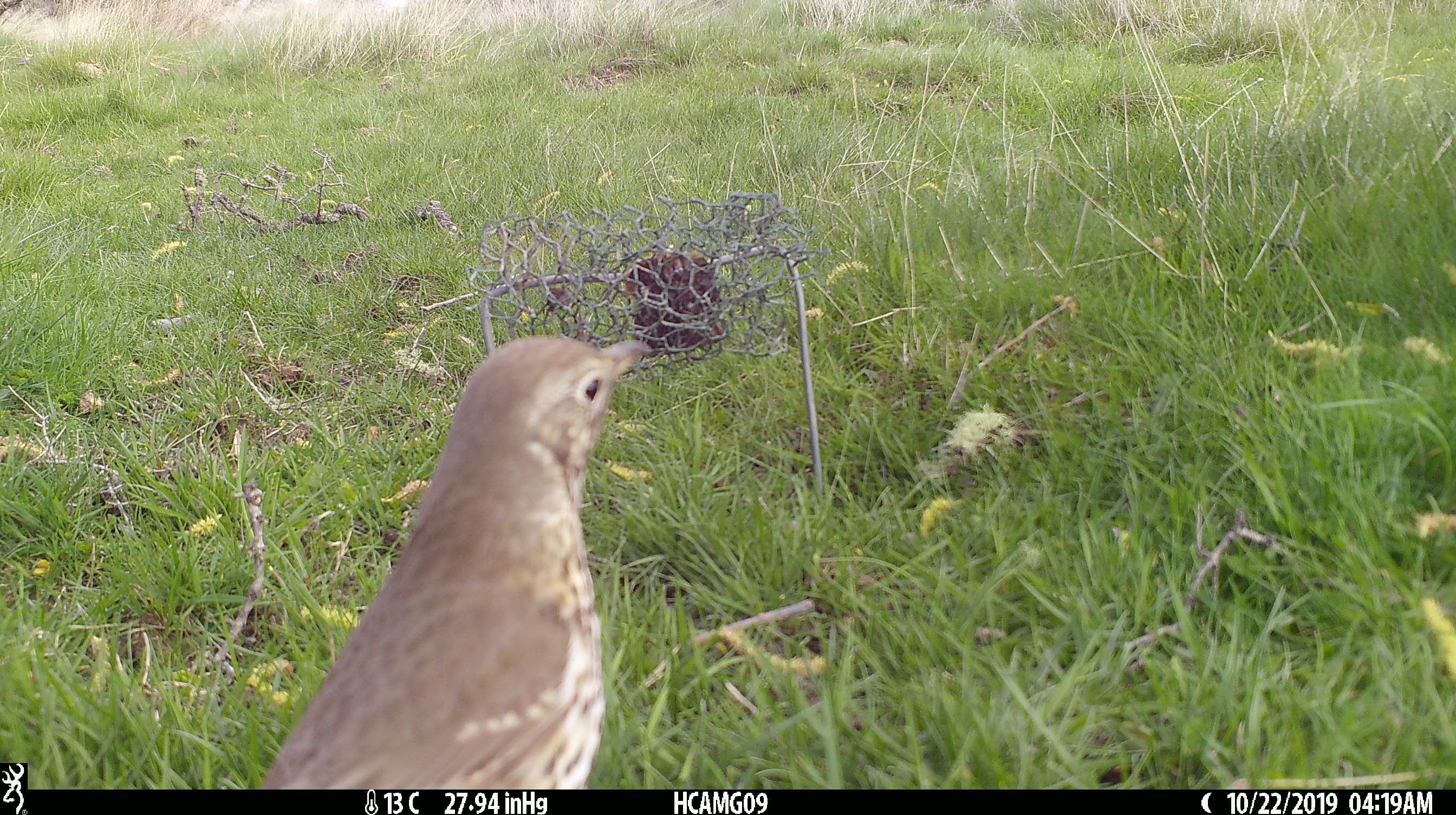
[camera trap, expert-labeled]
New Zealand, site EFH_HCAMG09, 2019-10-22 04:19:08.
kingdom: Animalia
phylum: Chordata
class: Aves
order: Passeriformes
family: Turdidae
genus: Turdus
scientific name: Turdus philomelos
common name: song thrush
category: thrush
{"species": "thrush (song thrush) (Turdus philomelos)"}